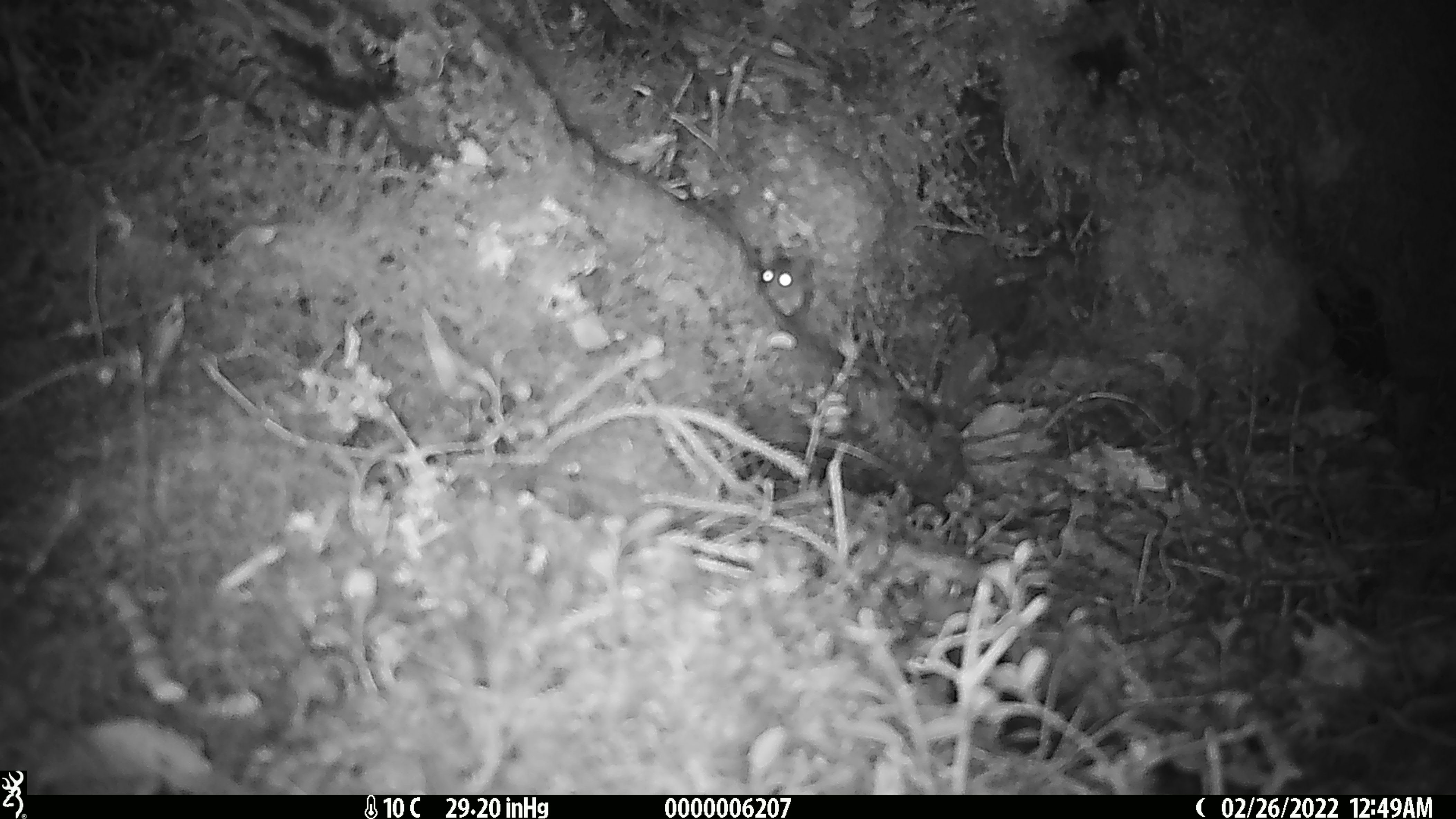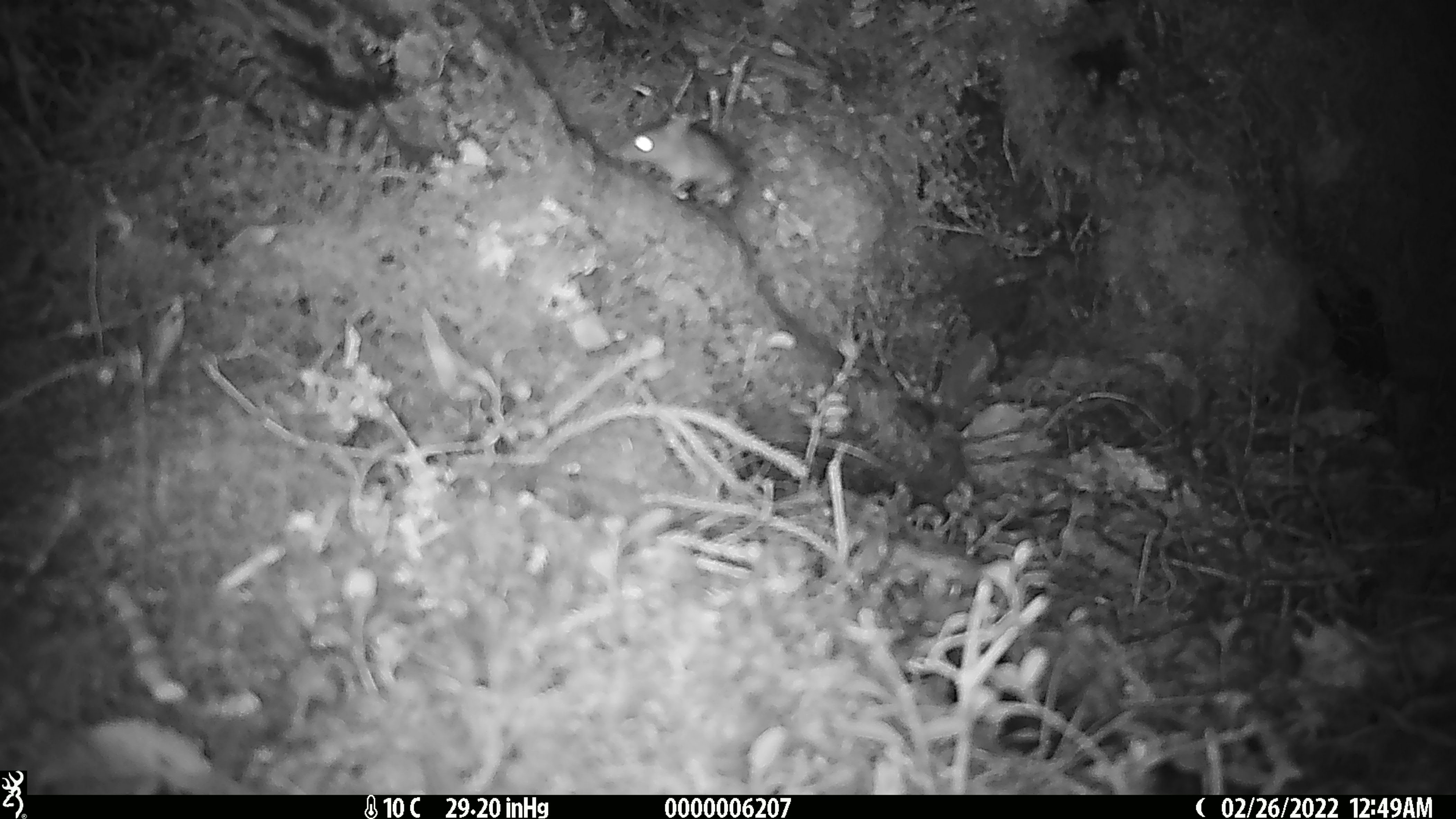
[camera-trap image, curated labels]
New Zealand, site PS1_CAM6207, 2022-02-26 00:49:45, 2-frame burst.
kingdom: Animalia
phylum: Chordata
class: Mammalia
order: Rodentia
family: Muridae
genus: Mus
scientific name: Mus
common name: mouse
Mouse (Mus).